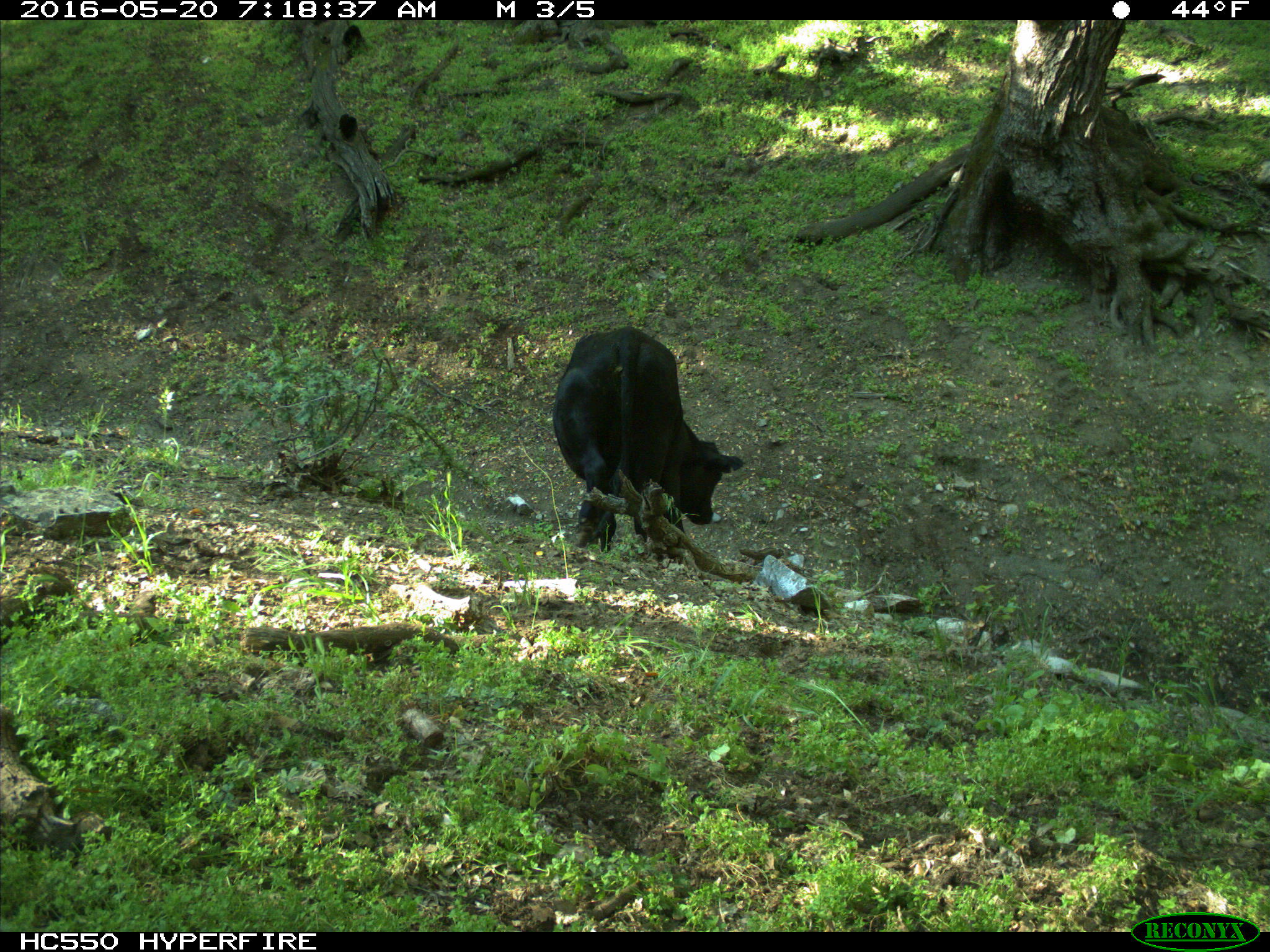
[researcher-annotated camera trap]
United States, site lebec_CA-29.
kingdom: Animalia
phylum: Chordata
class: Mammalia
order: Artiodactyla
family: Bovidae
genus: Bos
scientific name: Bos taurus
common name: domestic cow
Bos taurus (domestic cow).